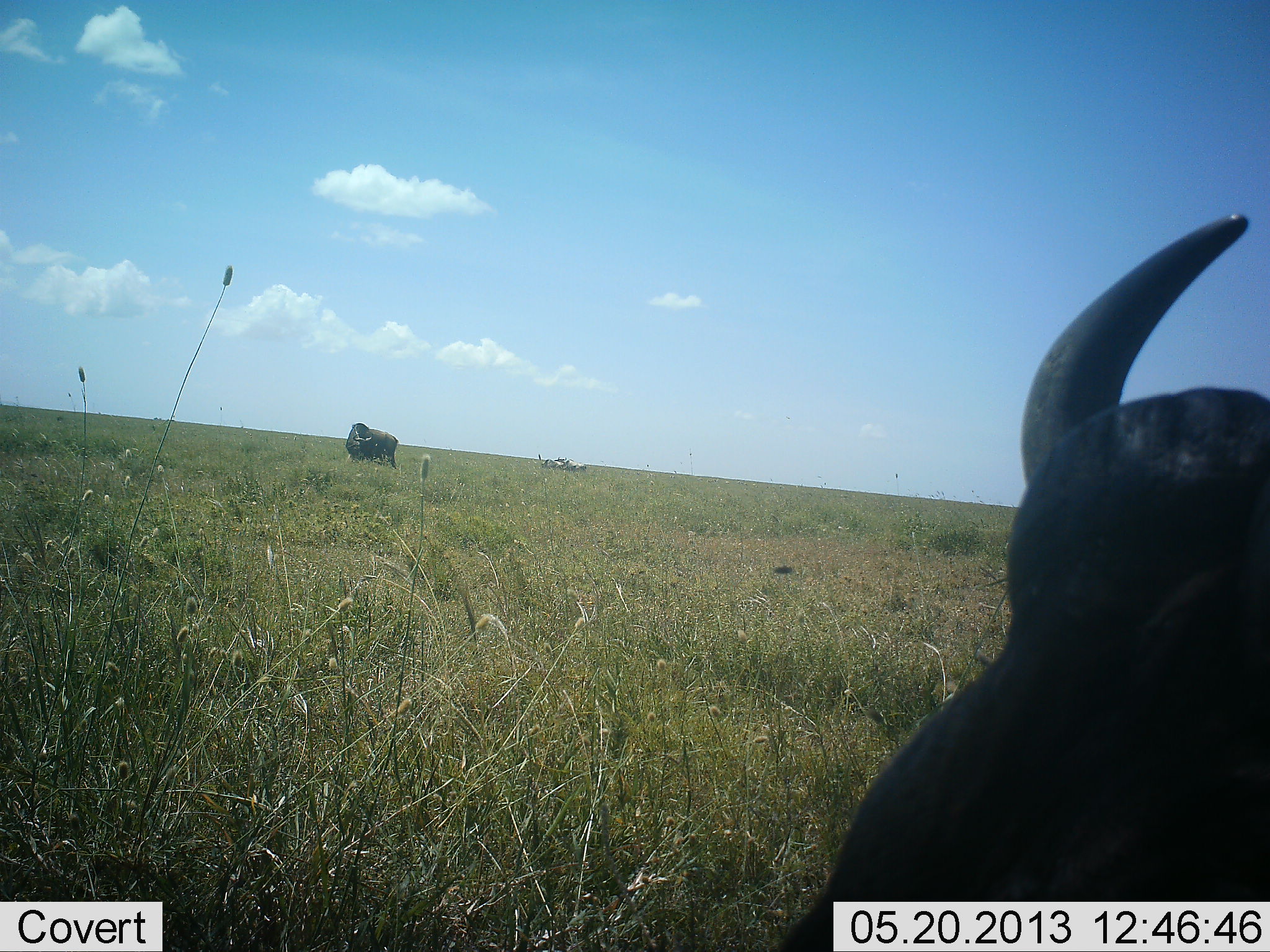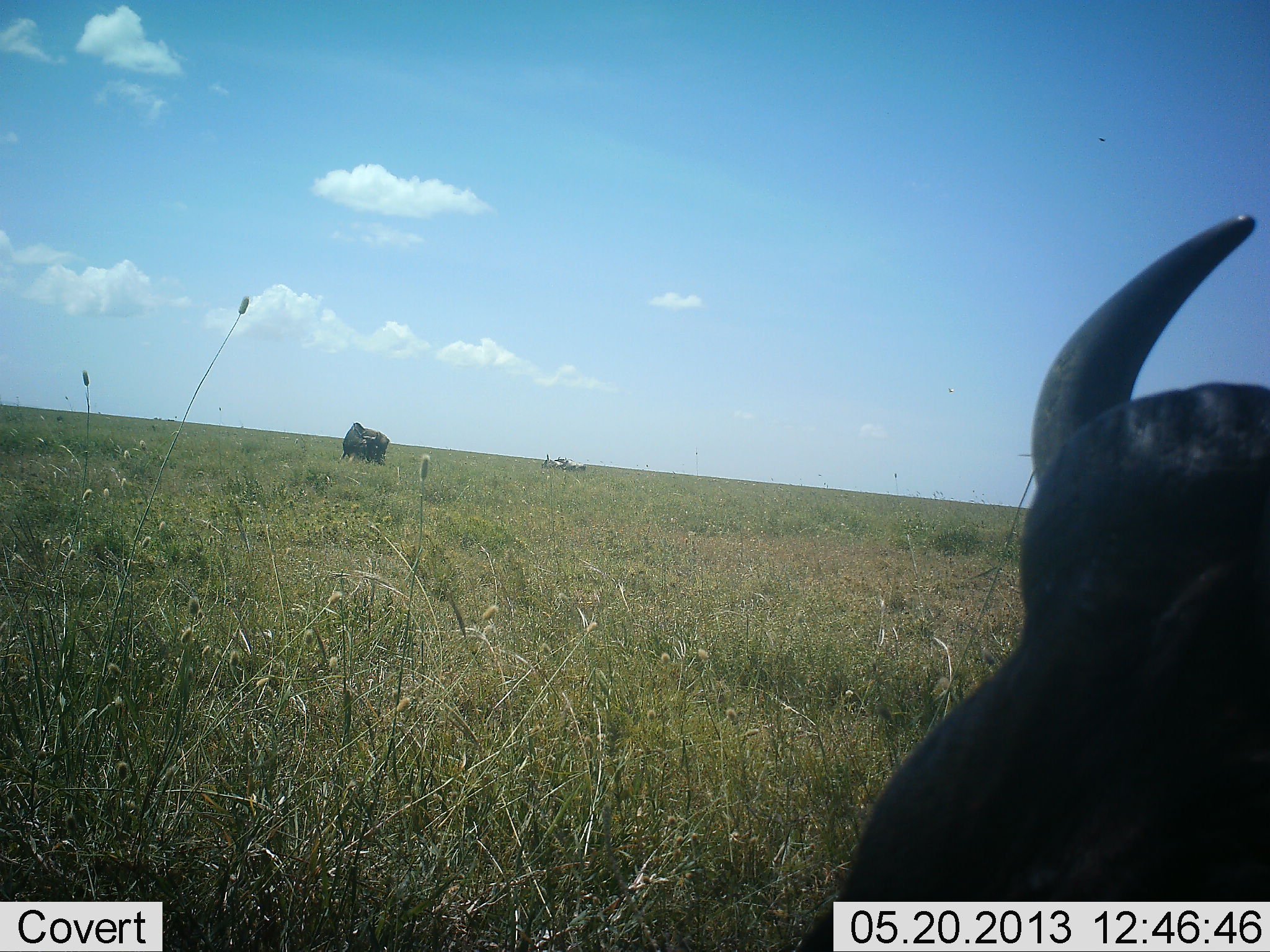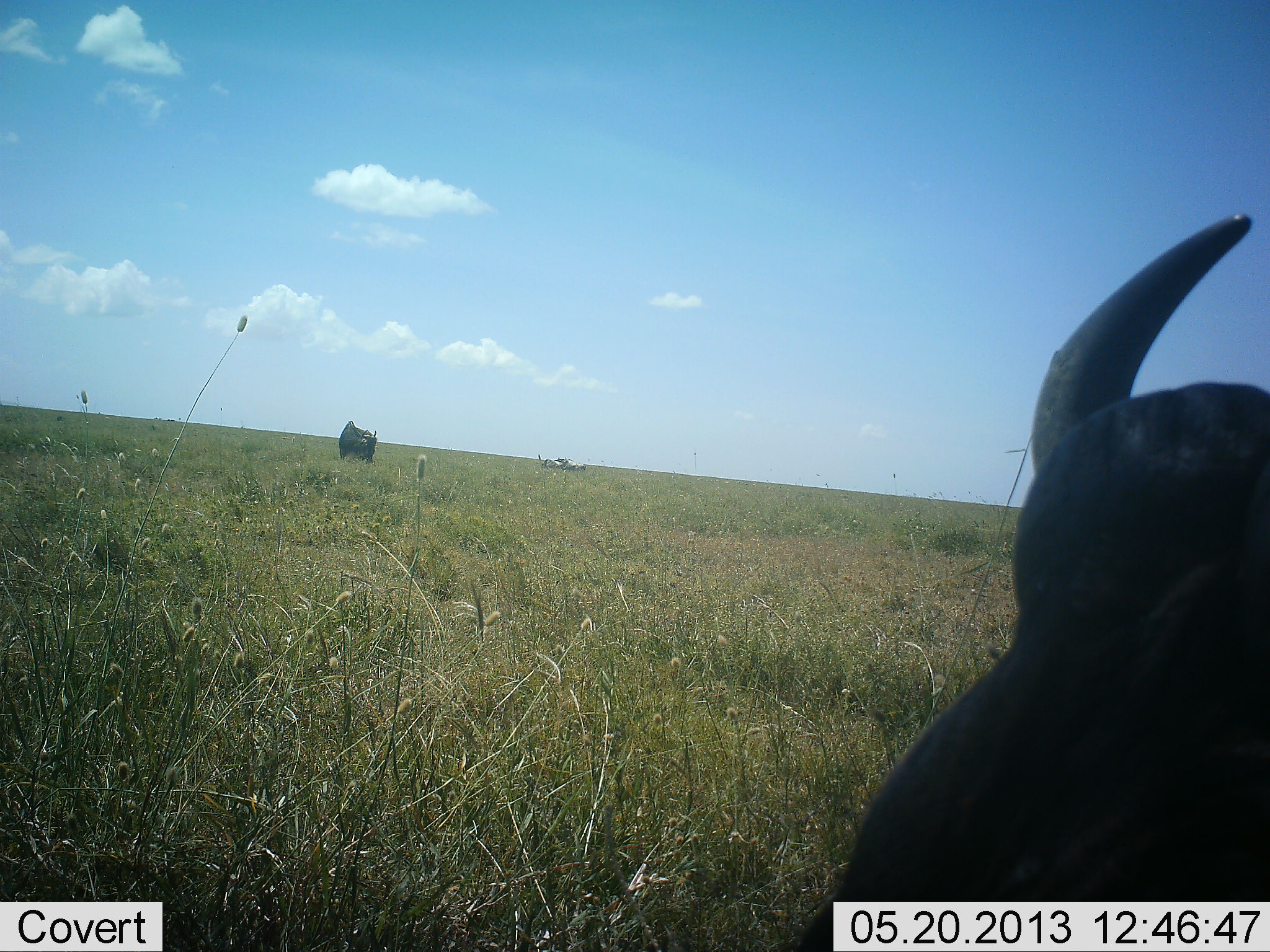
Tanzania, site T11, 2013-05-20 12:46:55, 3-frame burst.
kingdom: Animalia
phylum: Chordata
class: Mammalia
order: Artiodactyla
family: Bovidae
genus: Syncerus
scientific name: Syncerus caffer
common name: cape buffalo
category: buffalo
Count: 2.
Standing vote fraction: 60%.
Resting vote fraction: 20%.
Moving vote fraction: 50%.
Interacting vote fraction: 0%.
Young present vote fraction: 0%.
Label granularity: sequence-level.